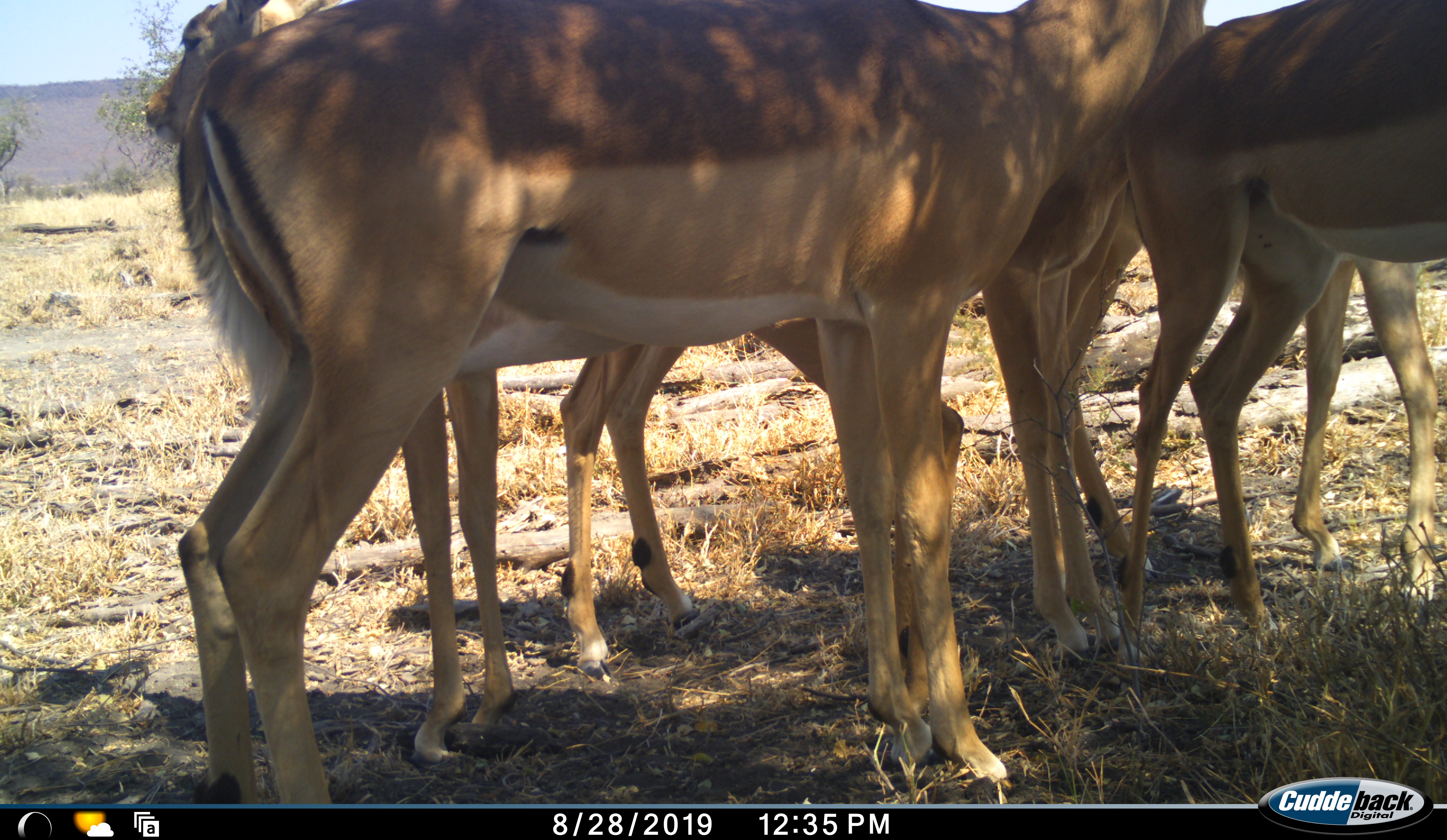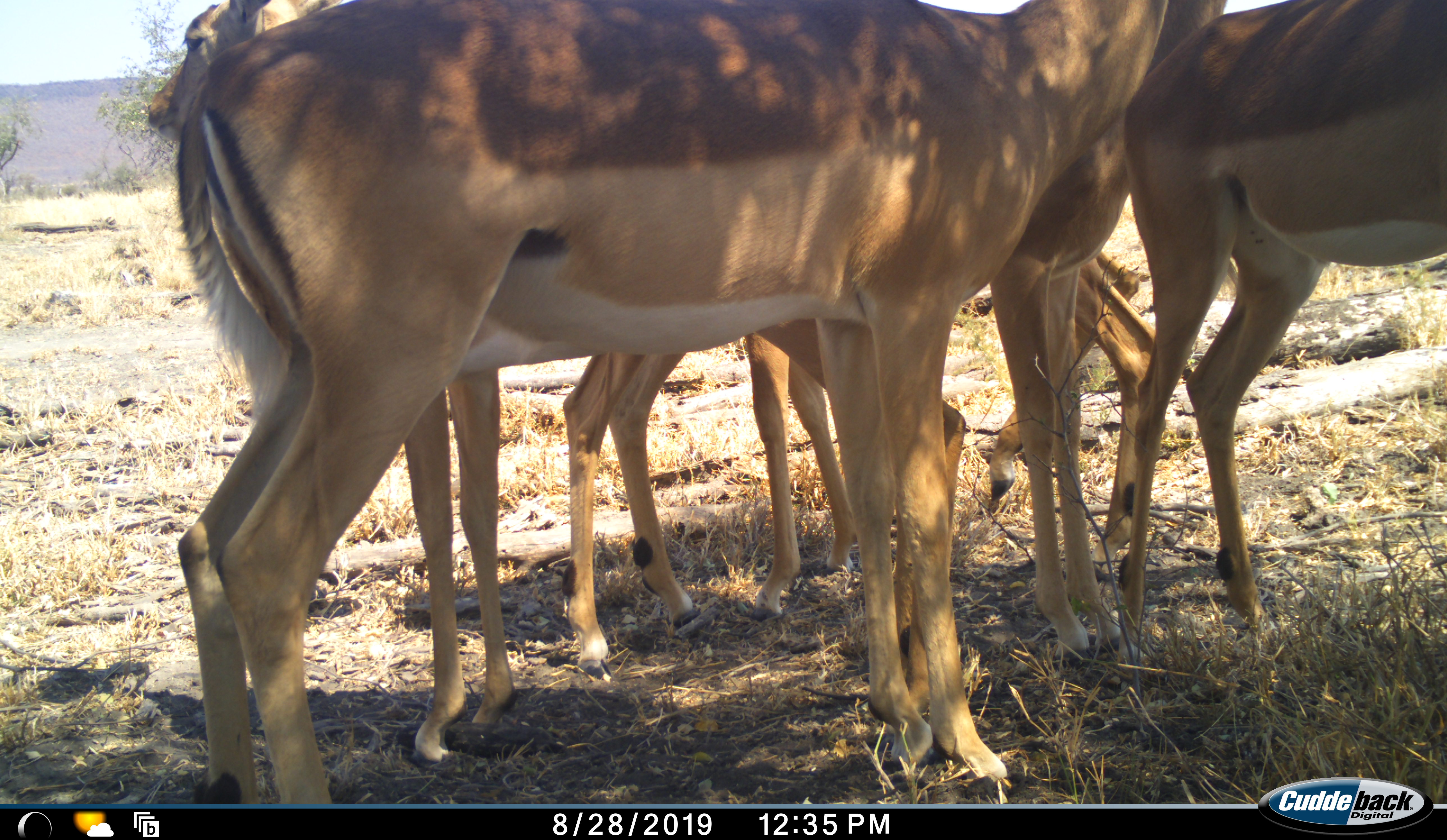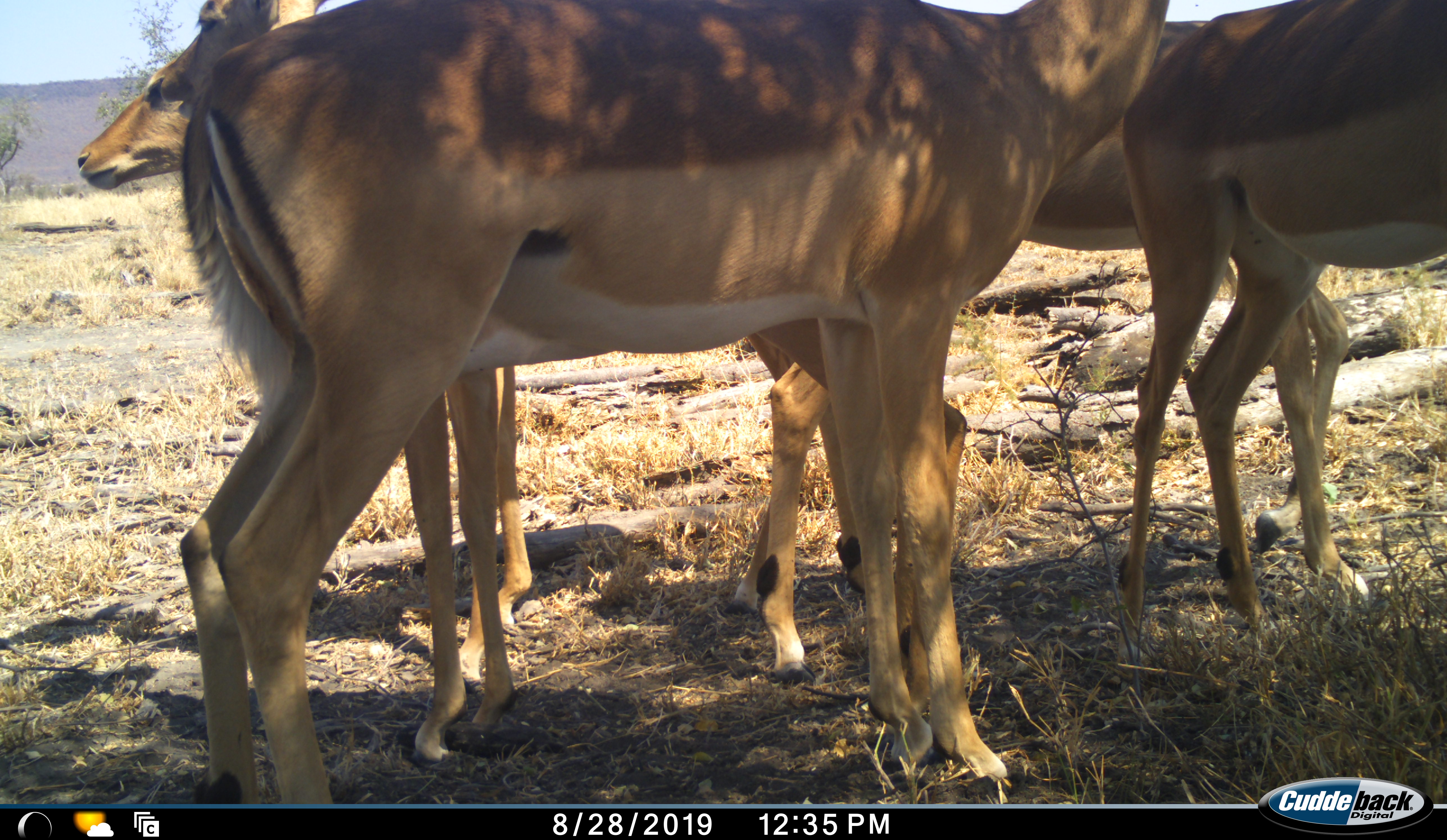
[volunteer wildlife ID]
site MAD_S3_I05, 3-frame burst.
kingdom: Animalia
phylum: Chordata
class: Mammalia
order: Artiodactyla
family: Bovidae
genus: Aepyceros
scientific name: Aepyceros melampus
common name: impala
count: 5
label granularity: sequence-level